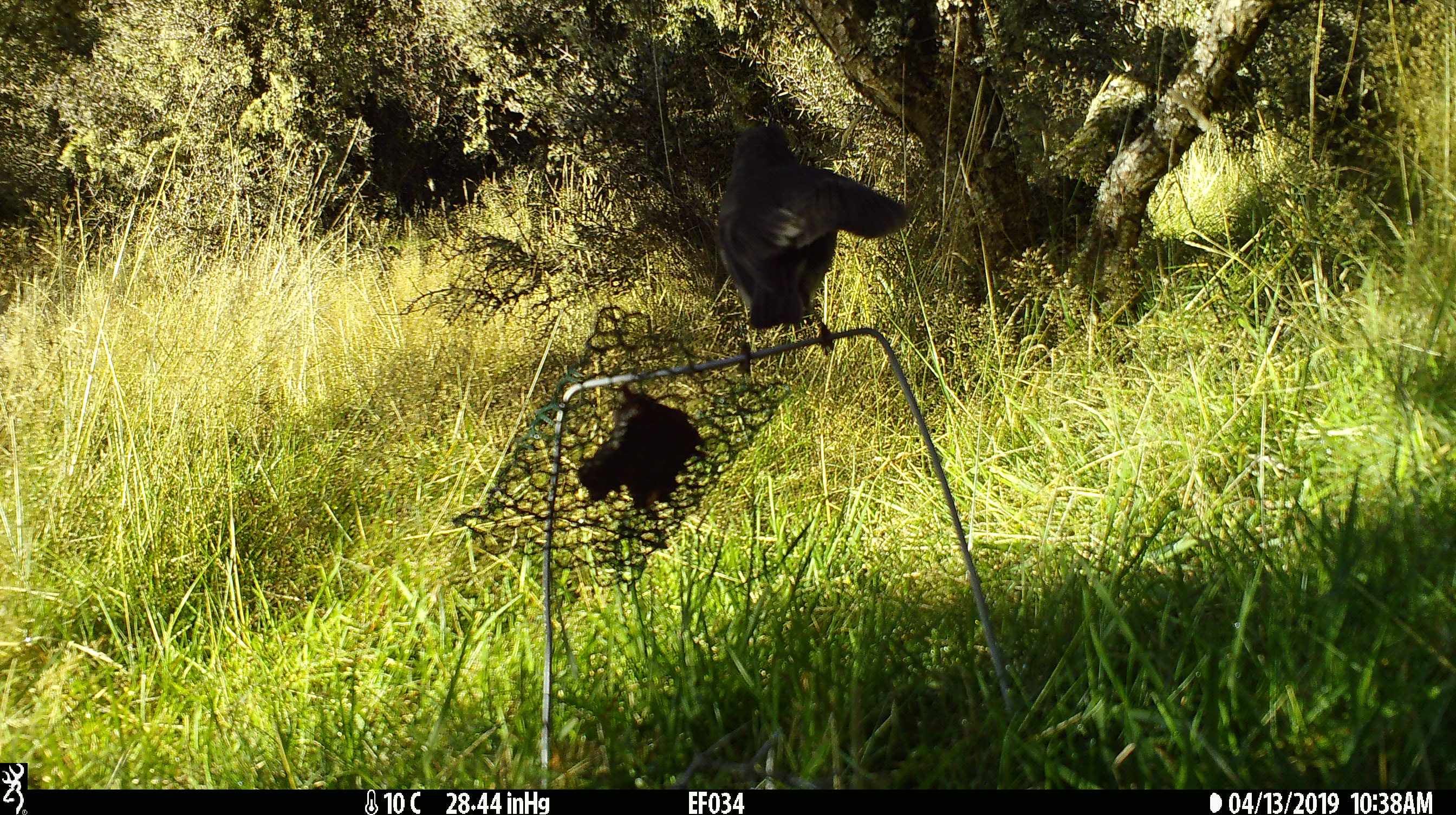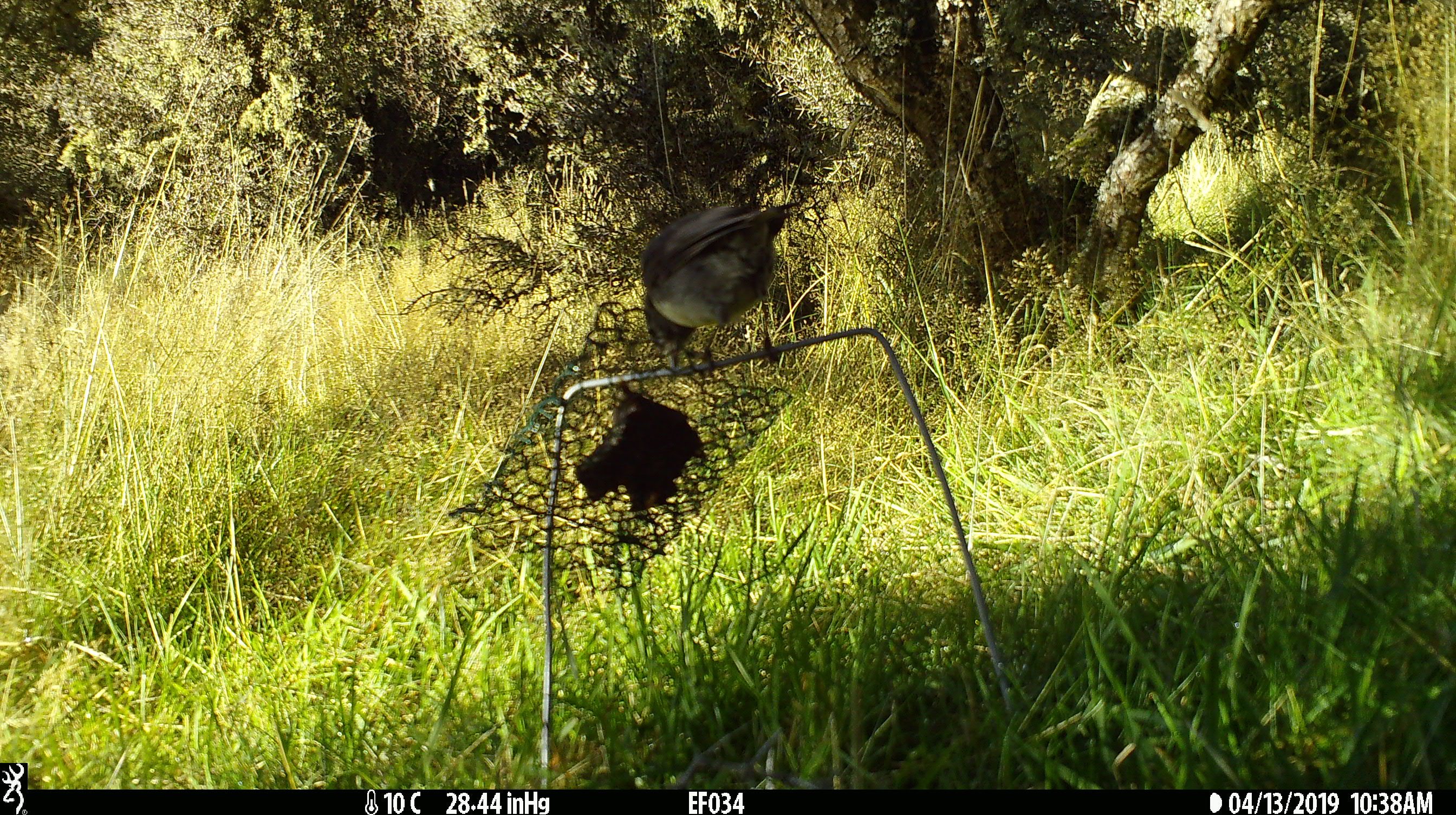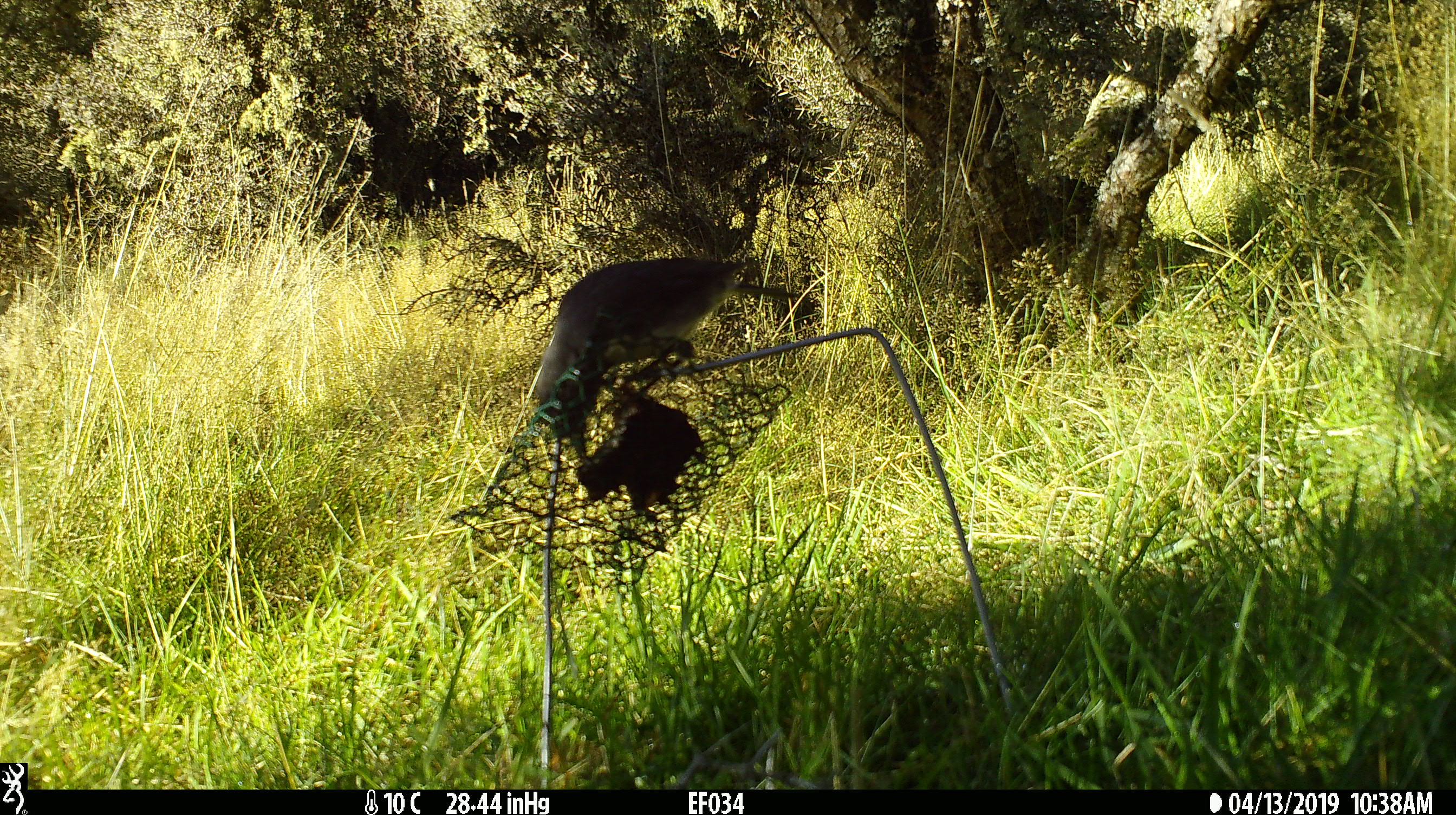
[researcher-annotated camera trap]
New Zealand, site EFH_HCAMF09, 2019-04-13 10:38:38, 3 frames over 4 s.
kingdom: Animalia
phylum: Chordata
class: Aves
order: Passeriformes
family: Petroicidae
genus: Petroica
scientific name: Petroica australis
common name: new zealand robin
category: robin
Robin (new zealand robin) (Petroica australis).